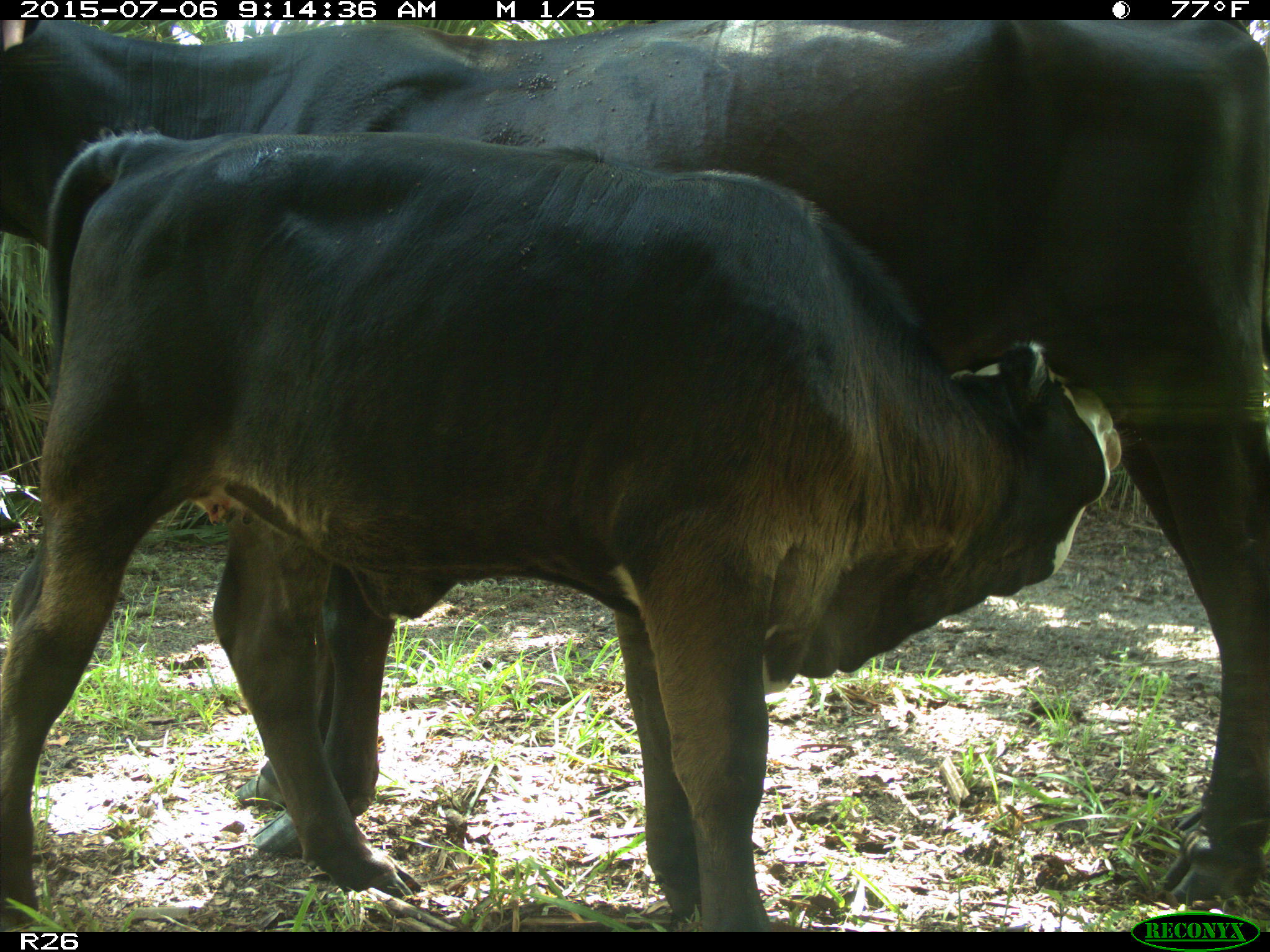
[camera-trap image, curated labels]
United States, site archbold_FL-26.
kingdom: Animalia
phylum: Chordata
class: Mammalia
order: Artiodactyla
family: Bovidae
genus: Bos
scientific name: Bos taurus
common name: domestic cow